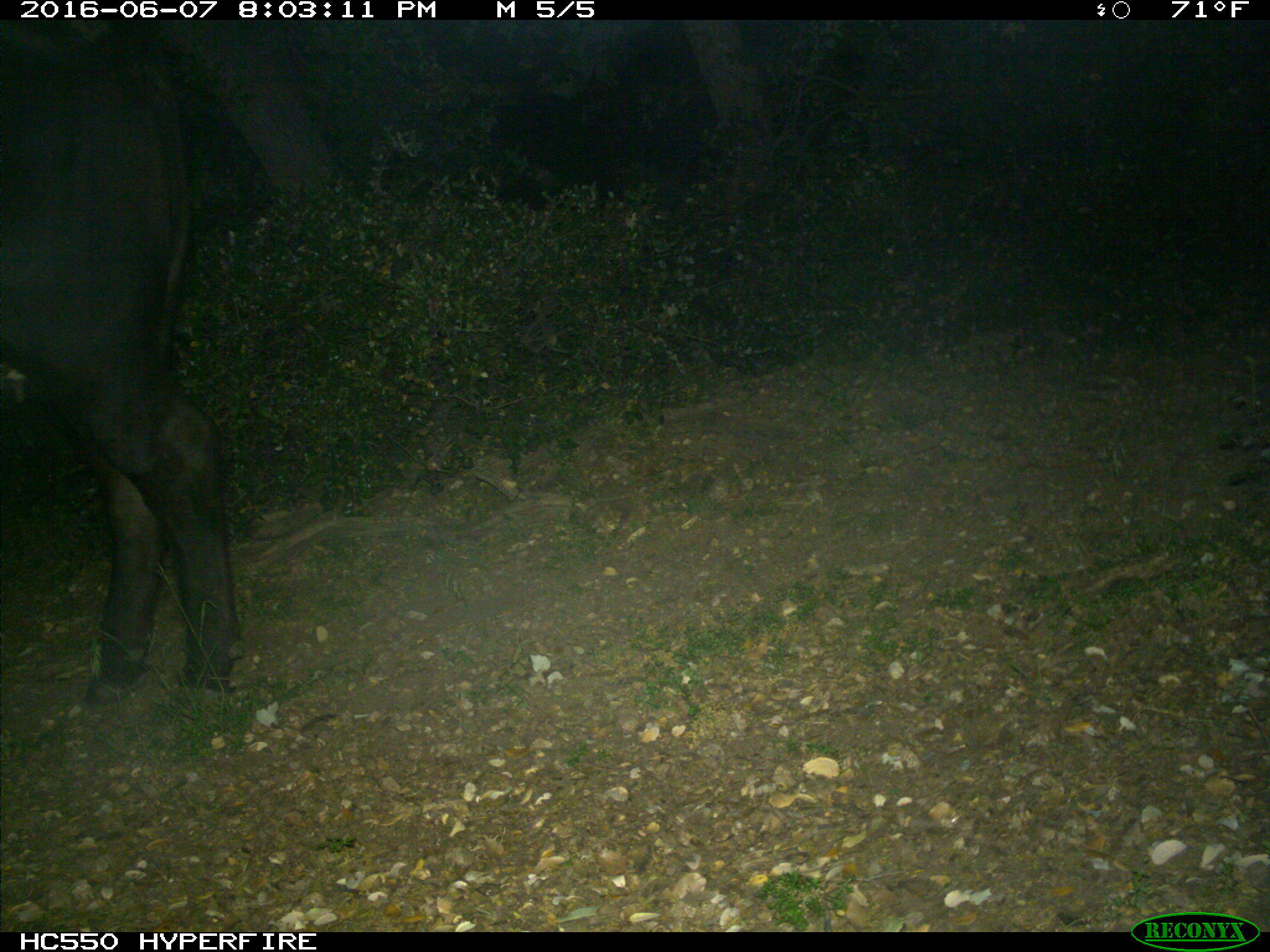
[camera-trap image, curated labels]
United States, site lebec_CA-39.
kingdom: Animalia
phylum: Chordata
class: Mammalia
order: Artiodactyla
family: Bovidae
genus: Bos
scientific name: Bos taurus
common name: domestic cow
Bos taurus (domestic cow).